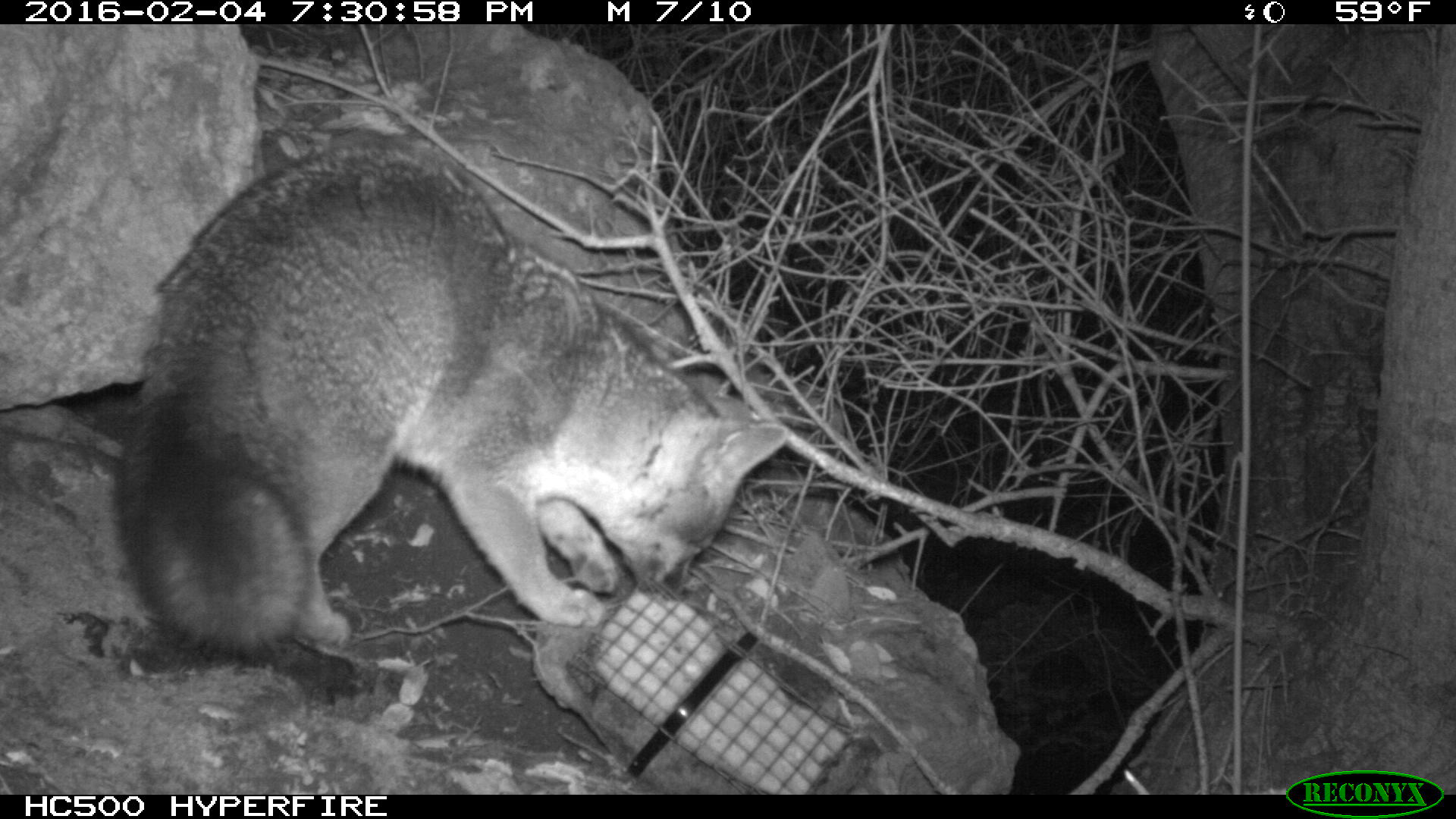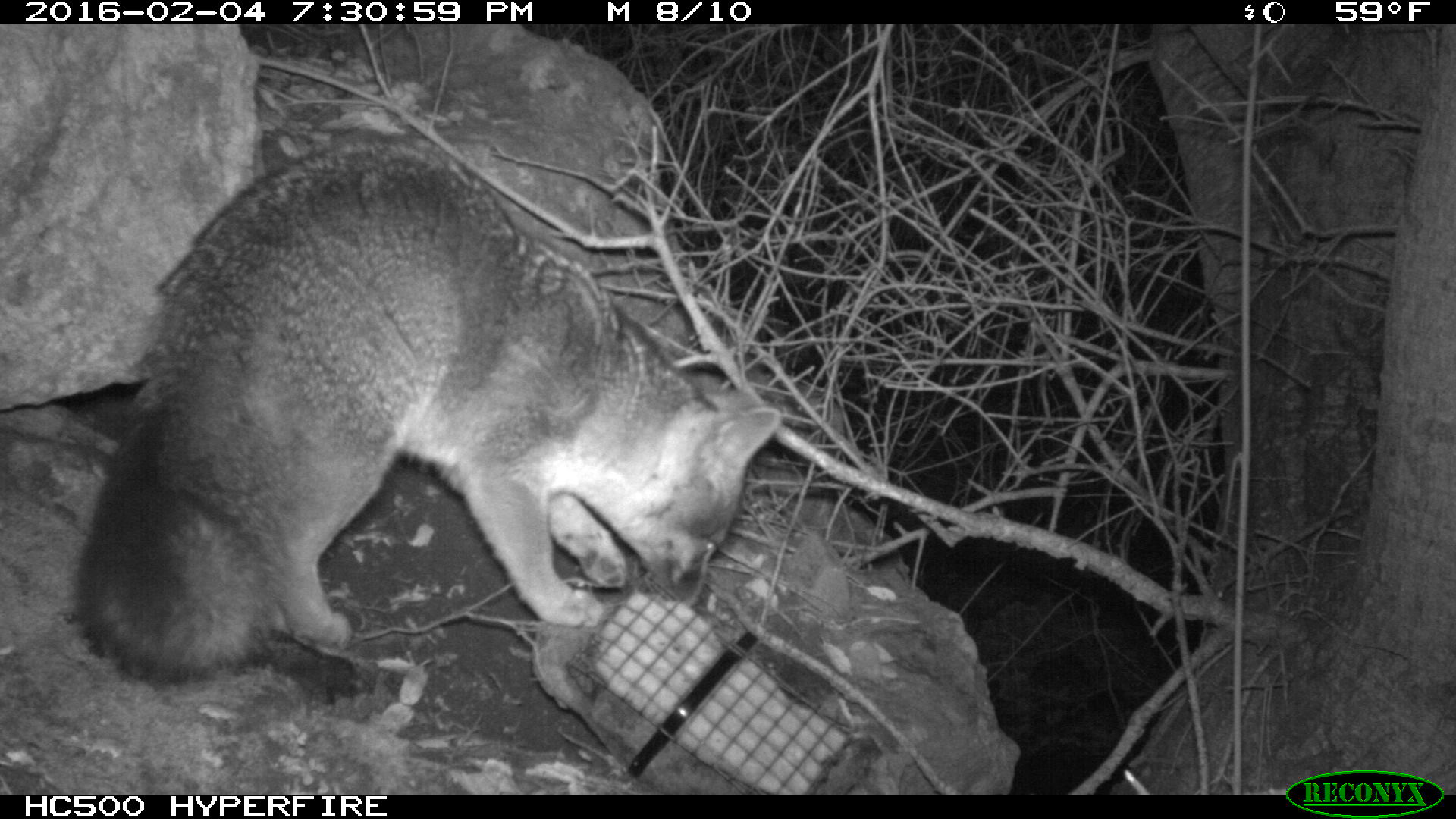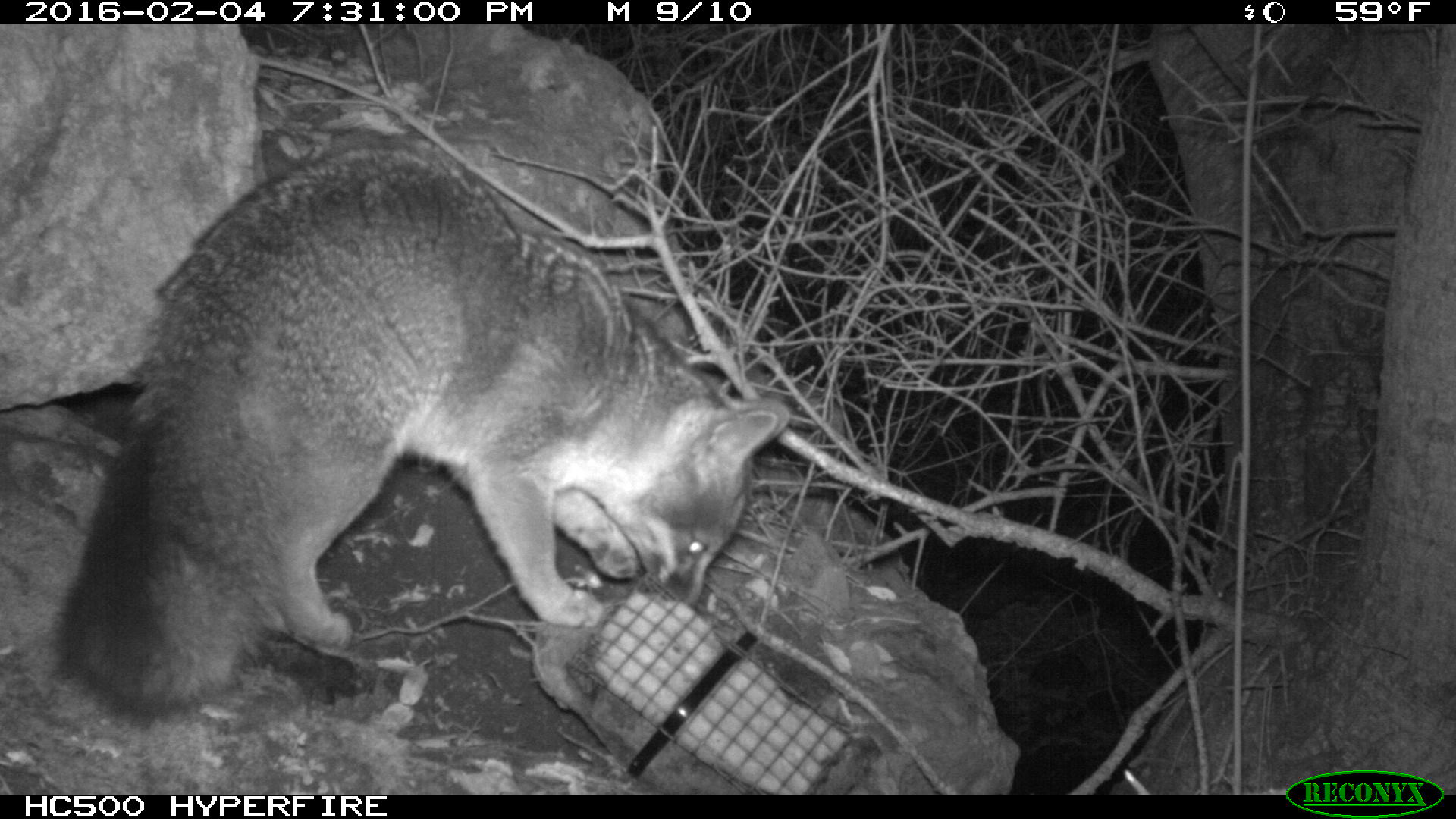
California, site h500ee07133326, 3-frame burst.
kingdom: Animalia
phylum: Chordata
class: Mammalia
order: Carnivora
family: Canidae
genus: Urocyon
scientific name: Urocyon littoralis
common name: island fox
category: fox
Fox (island fox) (Urocyon littoralis).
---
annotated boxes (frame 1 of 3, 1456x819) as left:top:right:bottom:
fox: 117:143:789:662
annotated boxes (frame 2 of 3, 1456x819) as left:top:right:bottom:
fox: 79:140:780:681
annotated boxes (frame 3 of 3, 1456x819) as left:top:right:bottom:
fox: 49:138:790:722